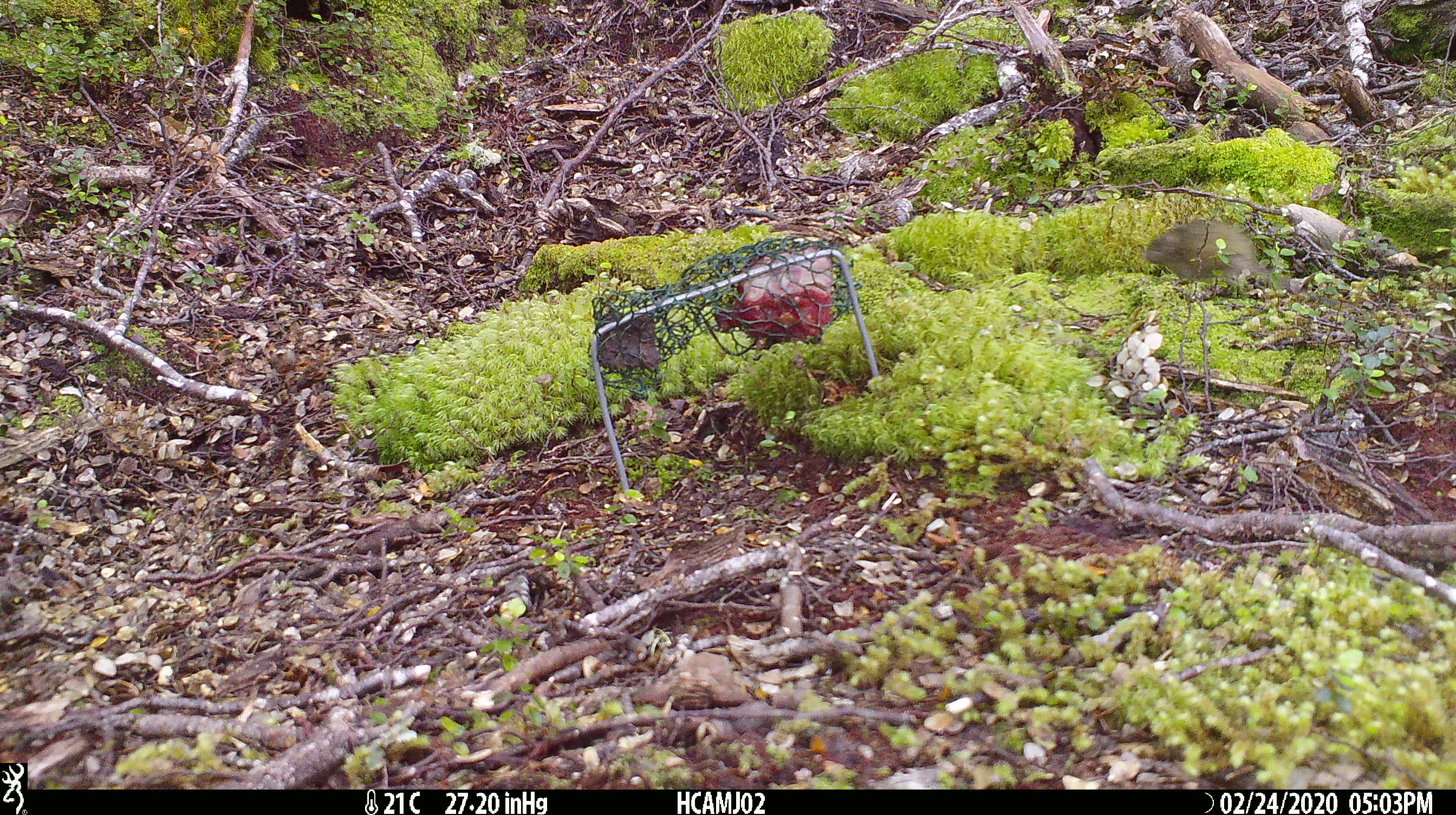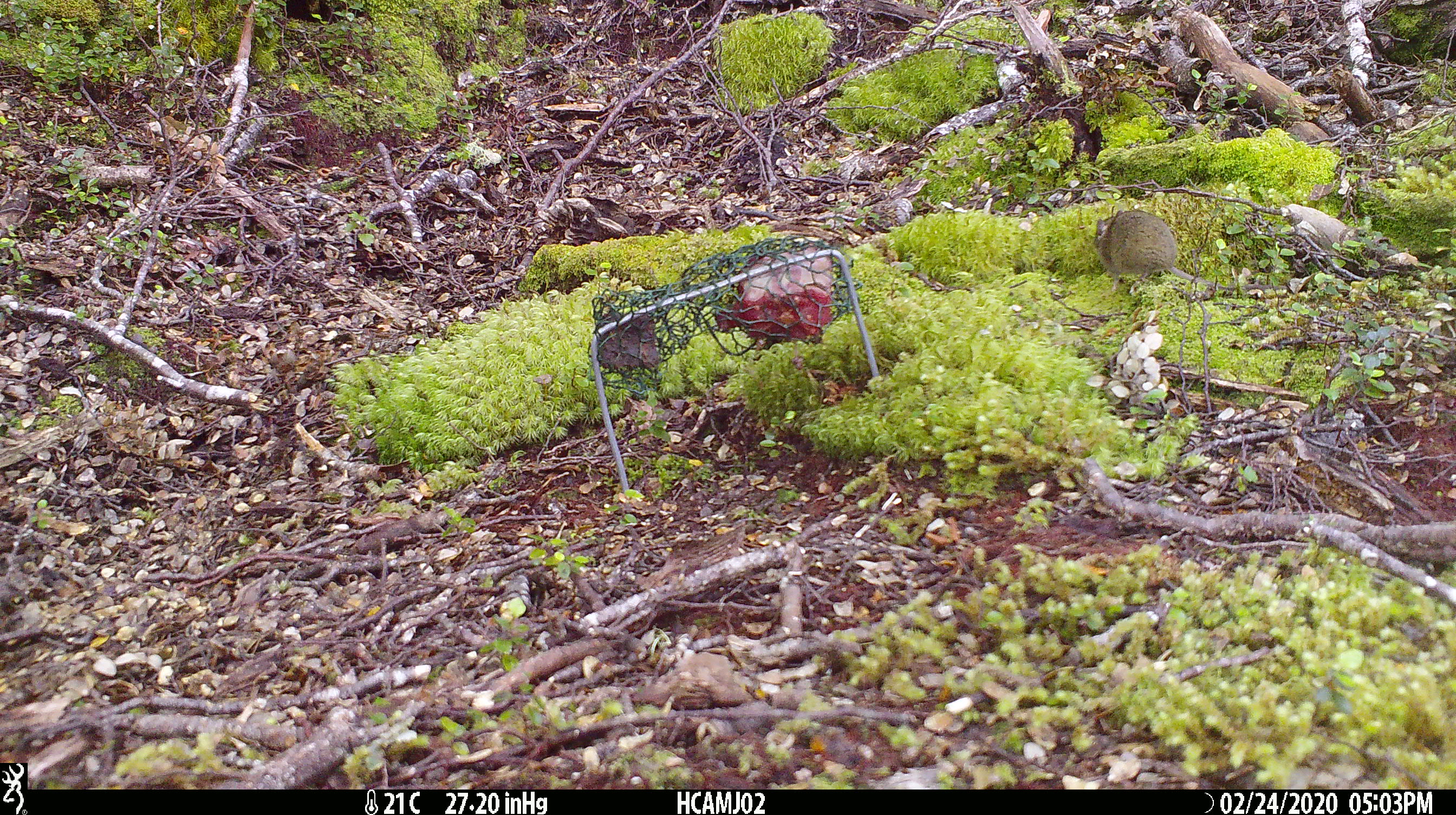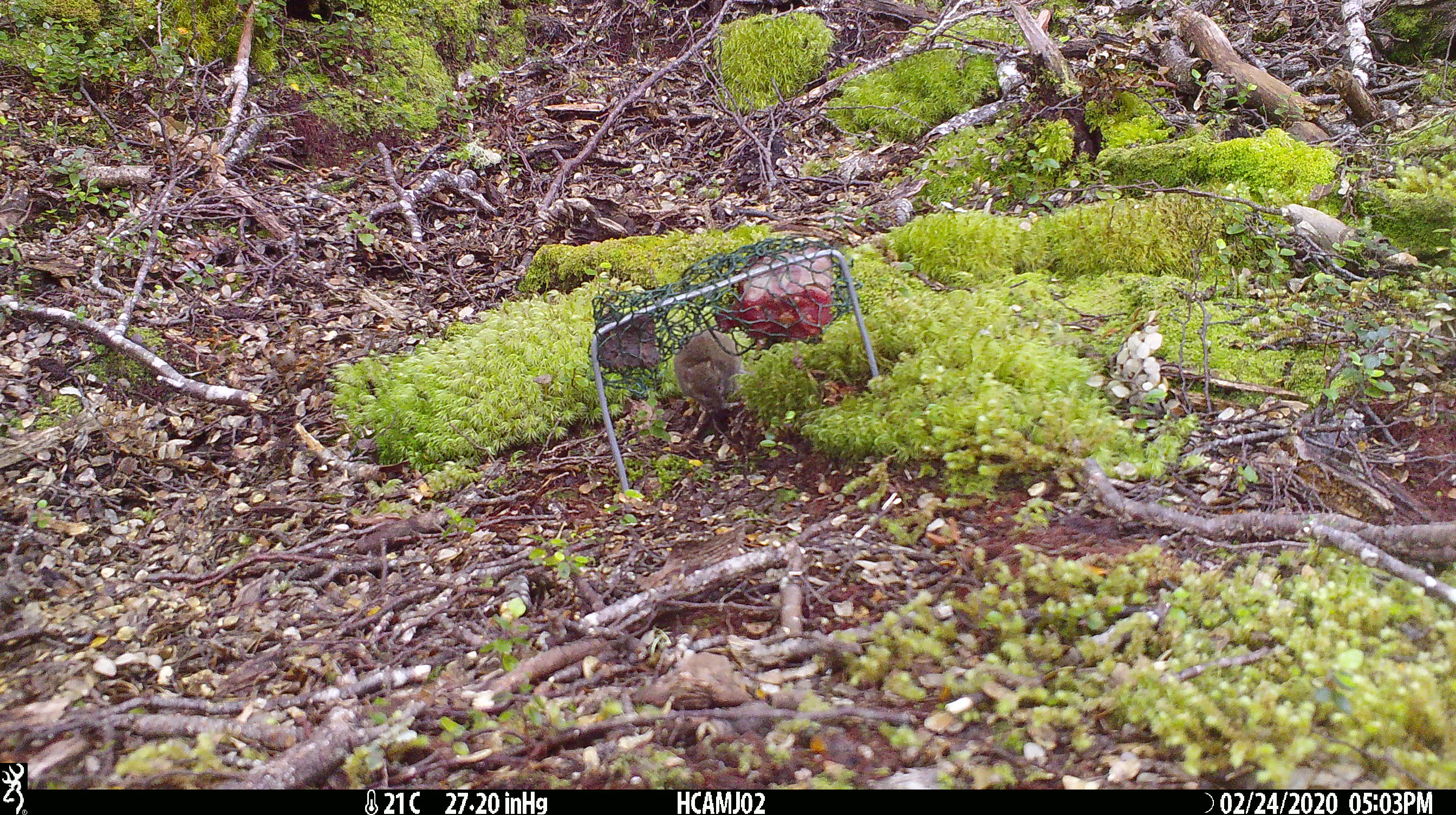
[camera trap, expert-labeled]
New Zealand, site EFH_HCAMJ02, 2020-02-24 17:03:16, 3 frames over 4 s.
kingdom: Animalia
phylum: Chordata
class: Mammalia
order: Rodentia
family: Muridae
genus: Mus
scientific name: Mus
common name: mouse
Mouse (Mus).